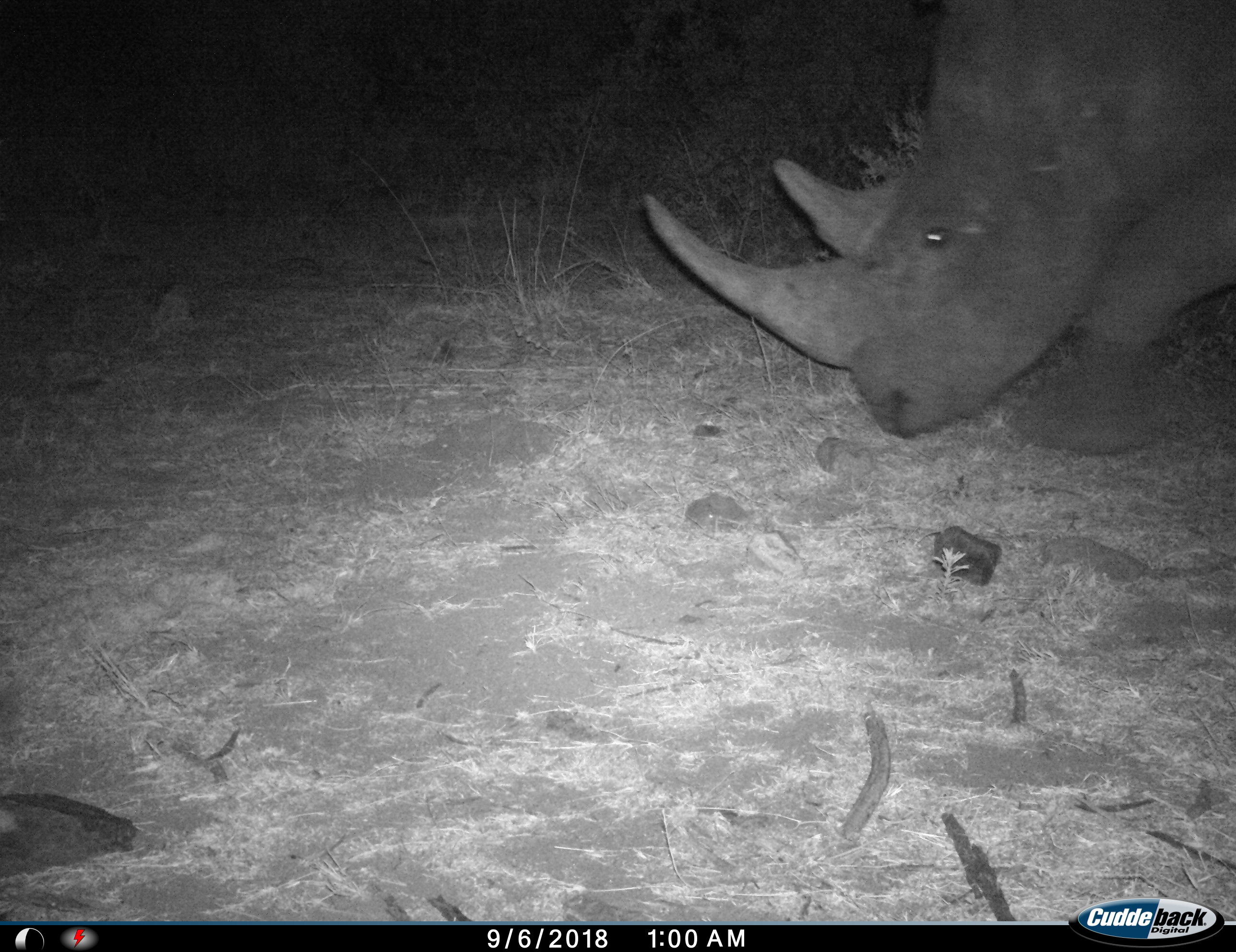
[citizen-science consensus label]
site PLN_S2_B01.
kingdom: Animalia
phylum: Chordata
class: Mammalia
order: Perissodactyla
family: Rhinocerotidae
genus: Ceratotherium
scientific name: Ceratotherium simum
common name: white rhinoceros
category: rhinoceroswhite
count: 1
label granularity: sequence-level